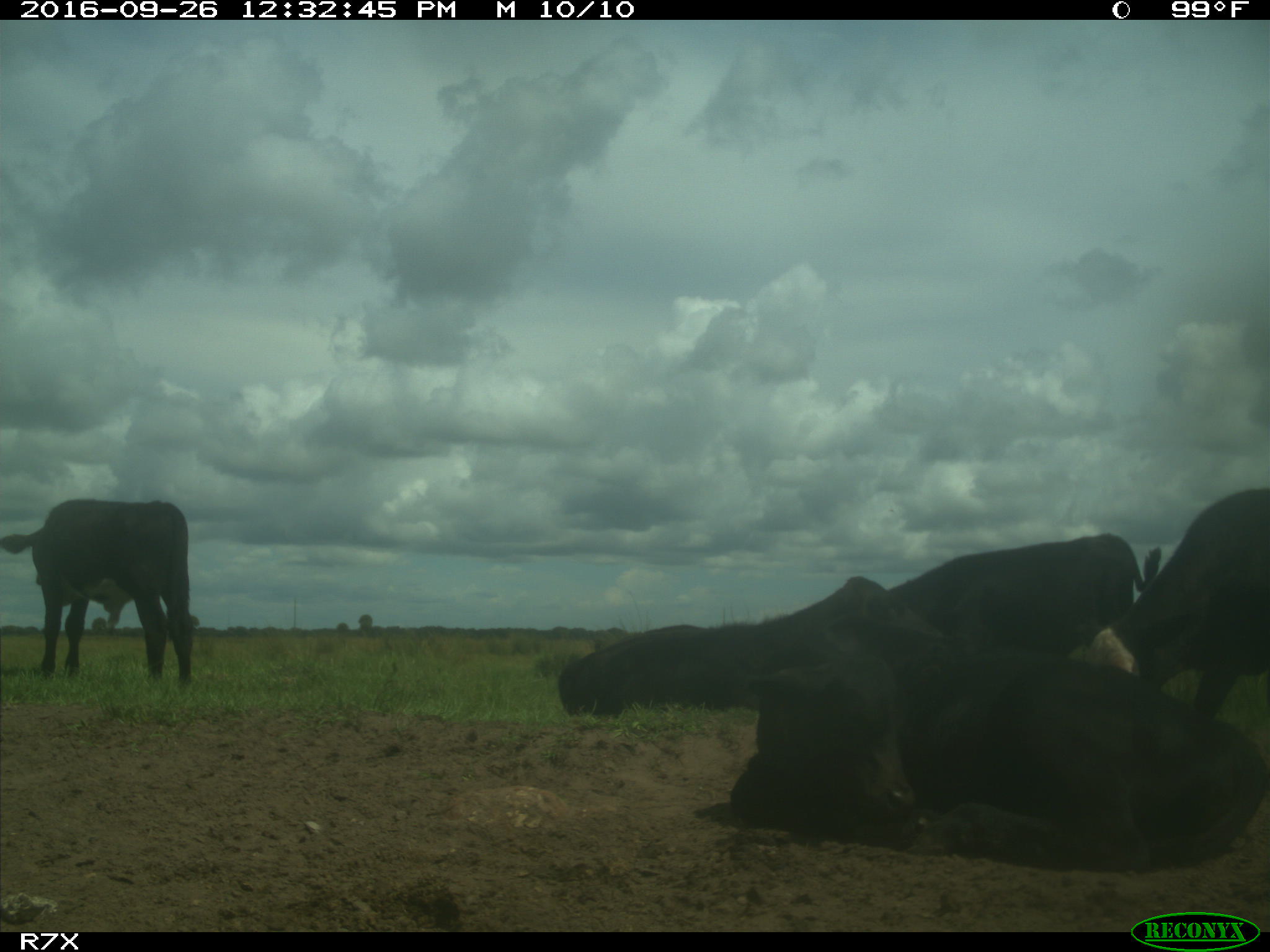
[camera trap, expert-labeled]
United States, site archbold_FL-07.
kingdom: Animalia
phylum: Chordata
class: Mammalia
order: Artiodactyla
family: Bovidae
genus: Bos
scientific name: Bos taurus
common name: domestic cow